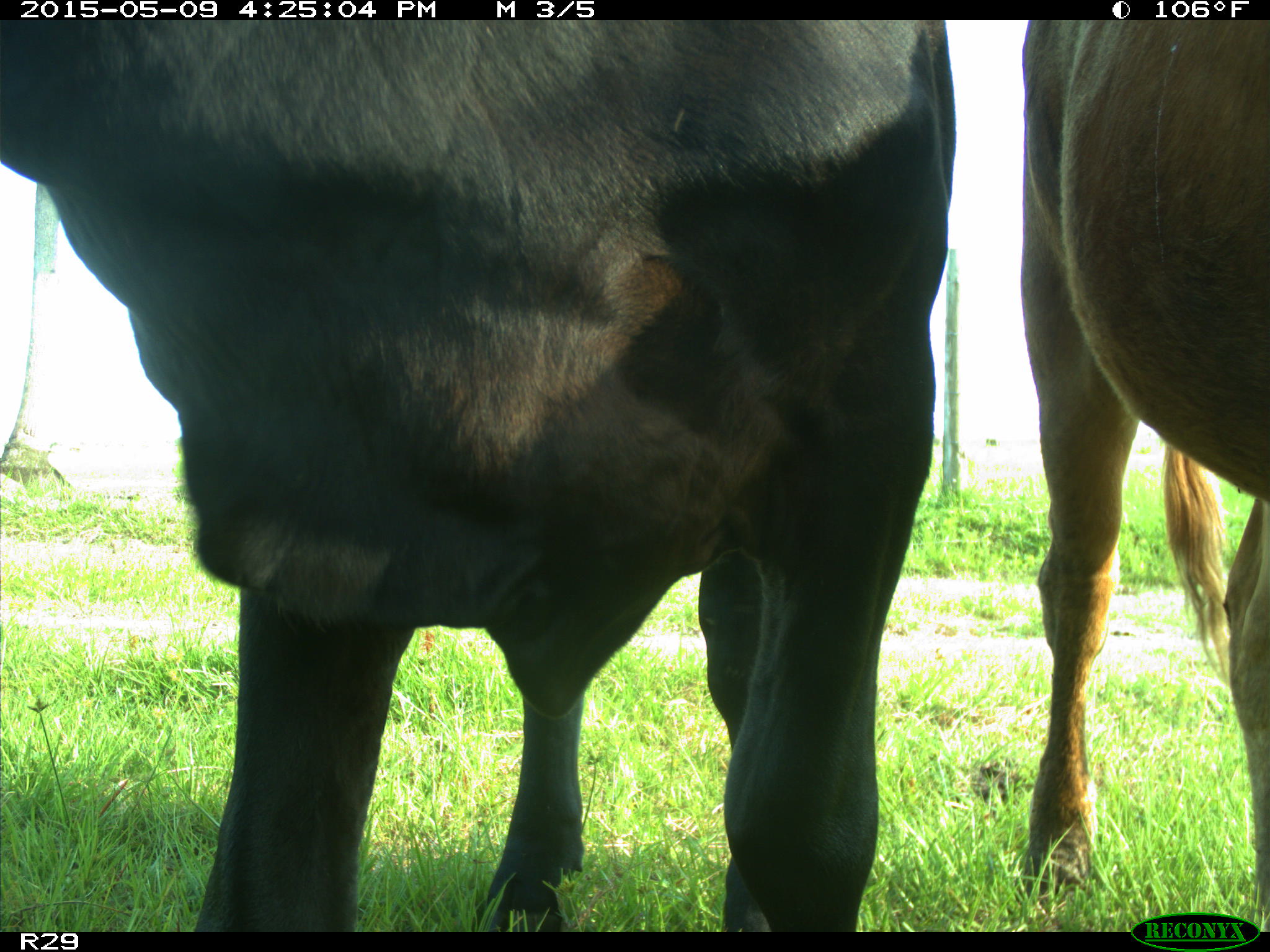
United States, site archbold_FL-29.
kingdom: Animalia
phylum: Chordata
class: Mammalia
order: Artiodactyla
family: Bovidae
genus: Bos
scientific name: Bos taurus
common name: domestic cow